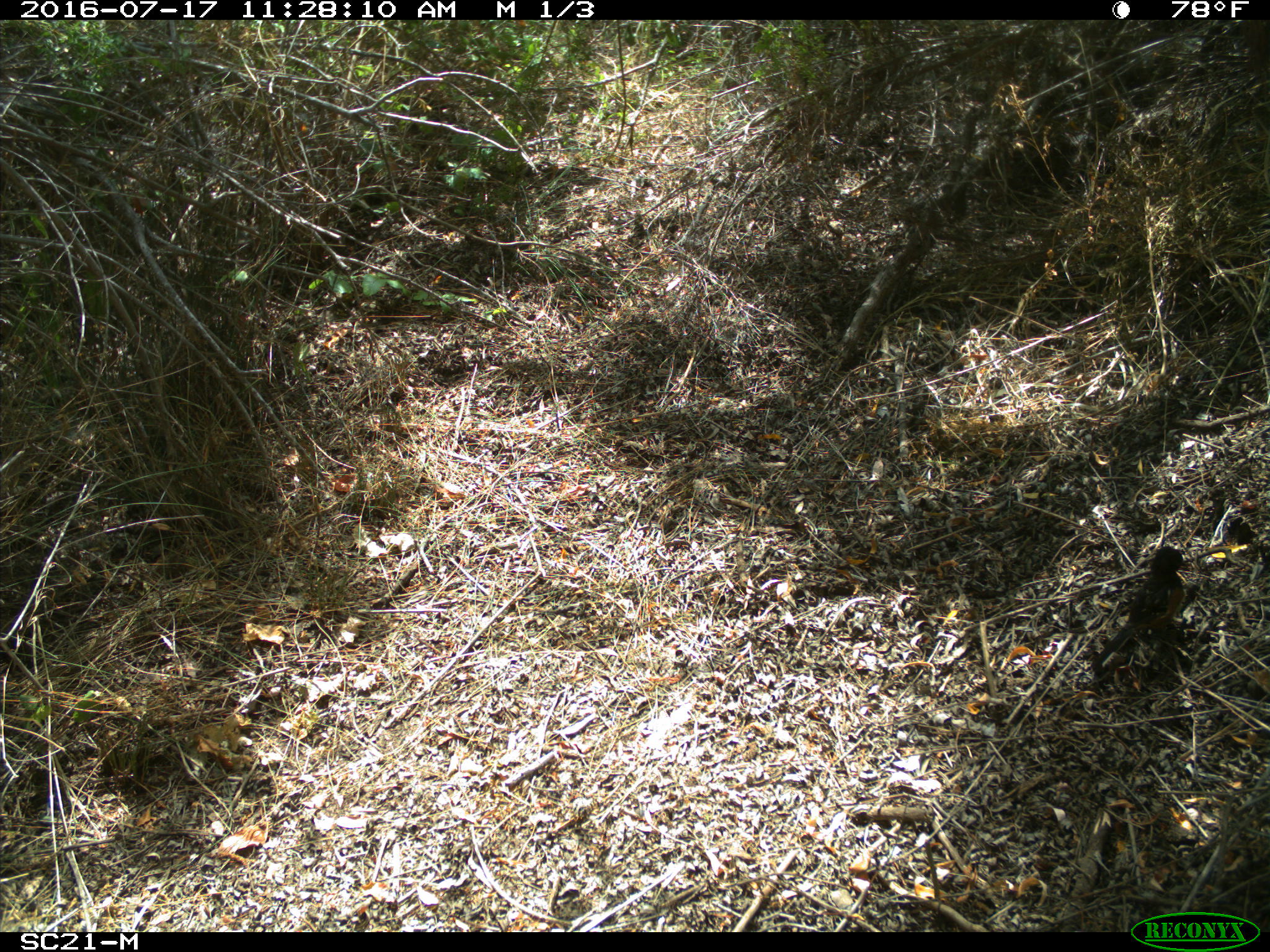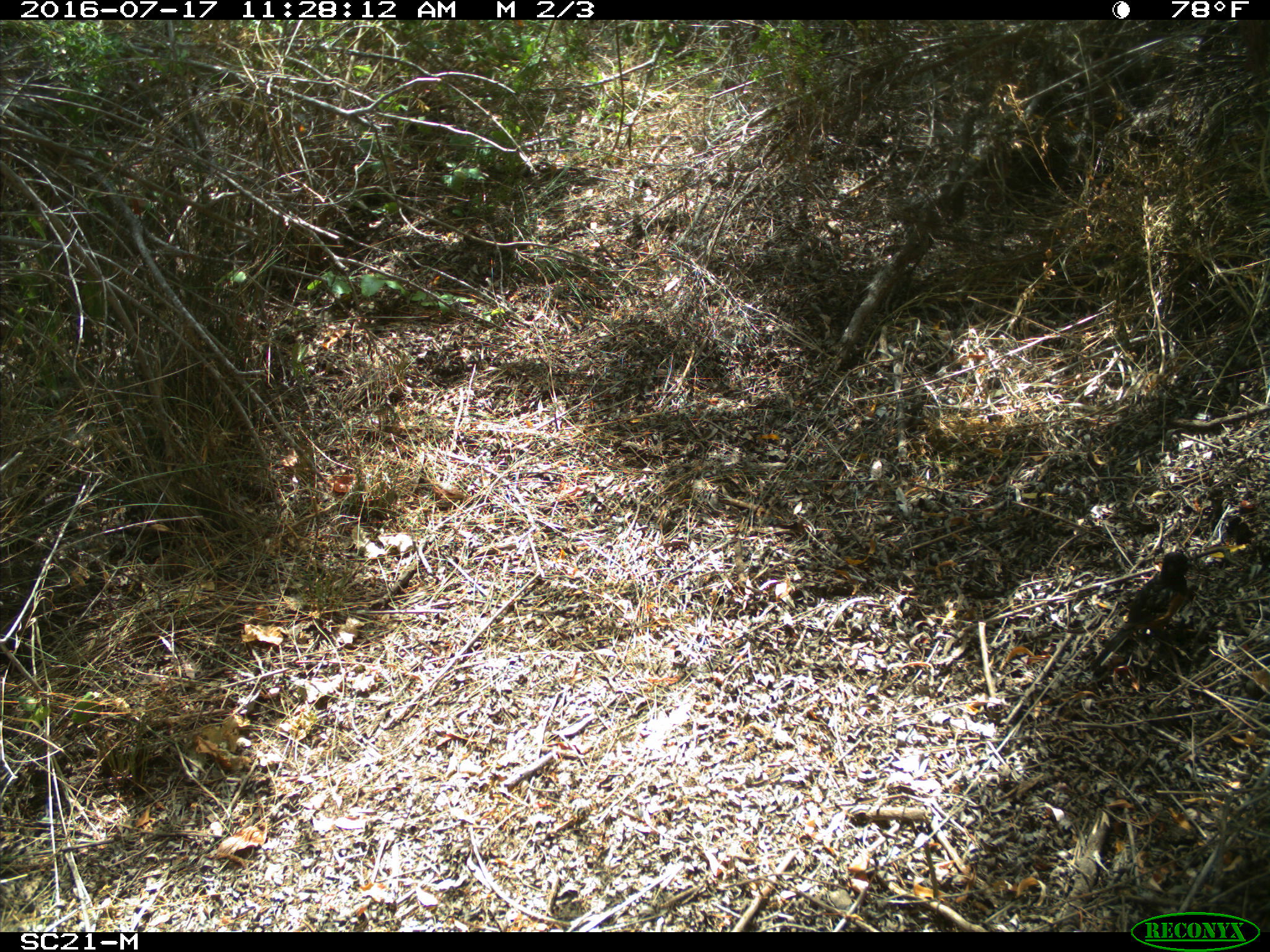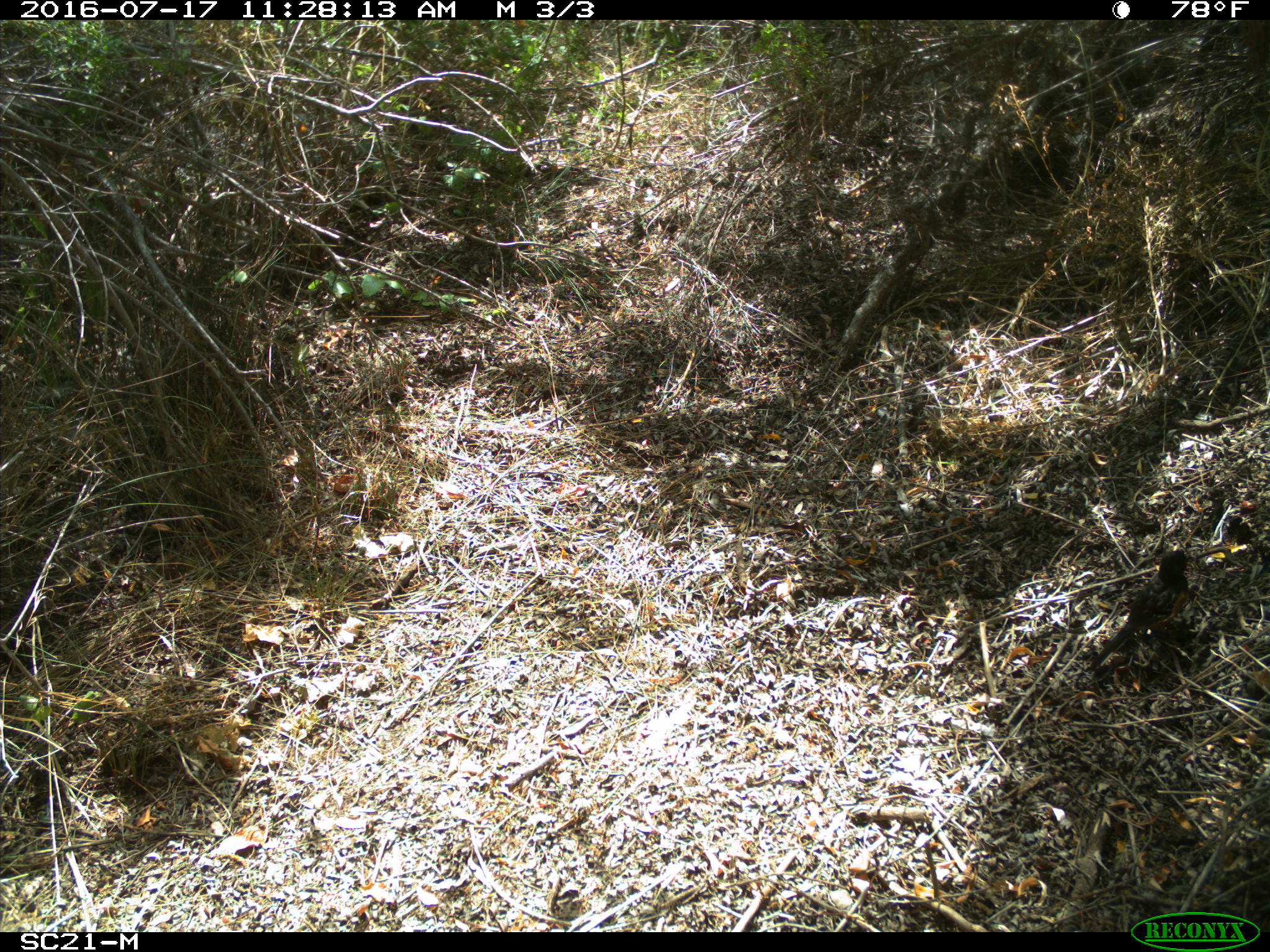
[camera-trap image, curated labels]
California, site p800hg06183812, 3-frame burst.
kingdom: Animalia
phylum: Chordata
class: Aves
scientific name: Aves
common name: bird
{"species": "bird (Aves)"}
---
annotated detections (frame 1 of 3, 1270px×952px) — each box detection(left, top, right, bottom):
bird: detection(1091, 545, 1186, 668)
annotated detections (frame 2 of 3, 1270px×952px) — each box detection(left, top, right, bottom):
bird: detection(1089, 552, 1195, 671)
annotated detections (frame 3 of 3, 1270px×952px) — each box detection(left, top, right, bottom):
bird: detection(1090, 550, 1194, 669)